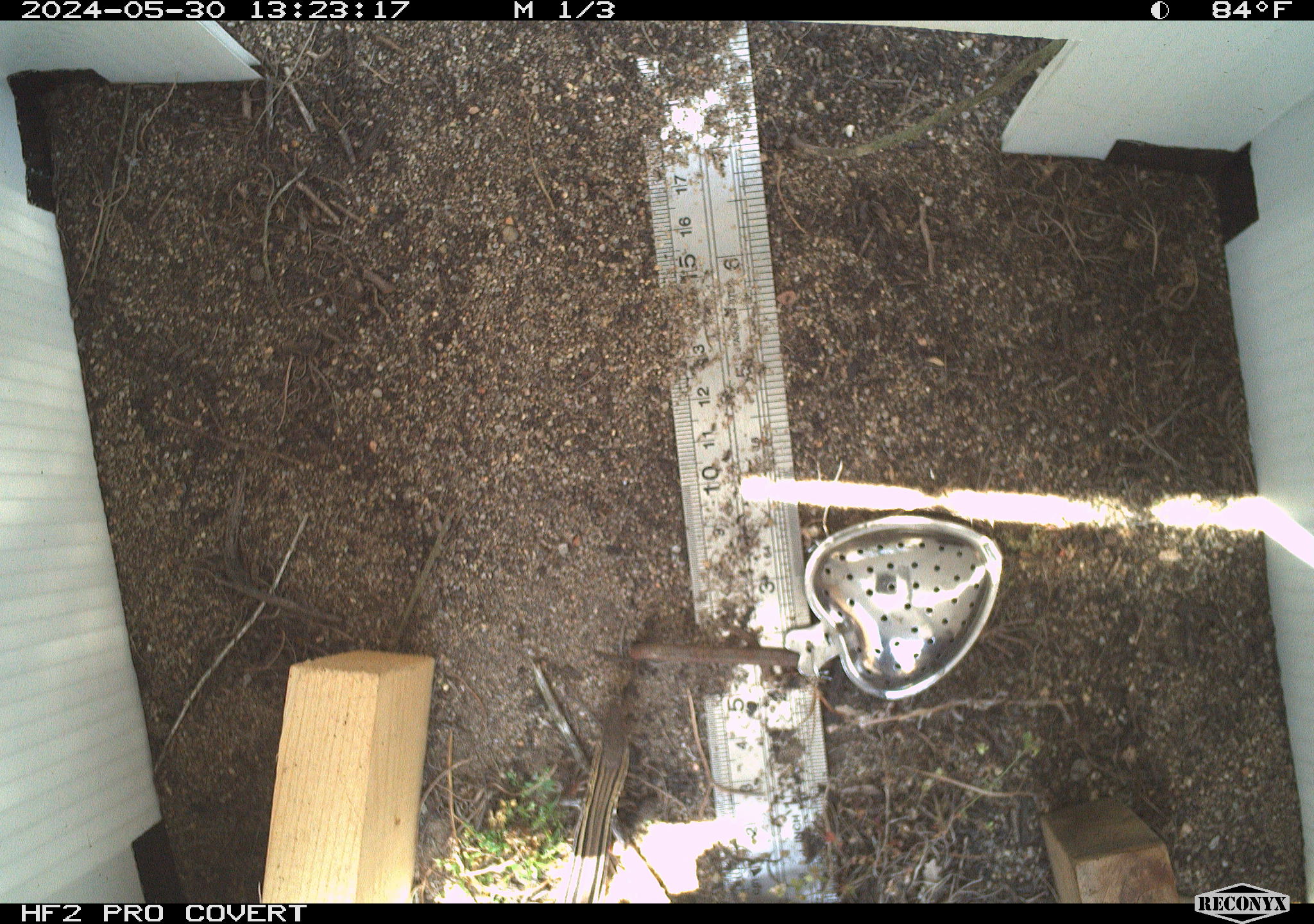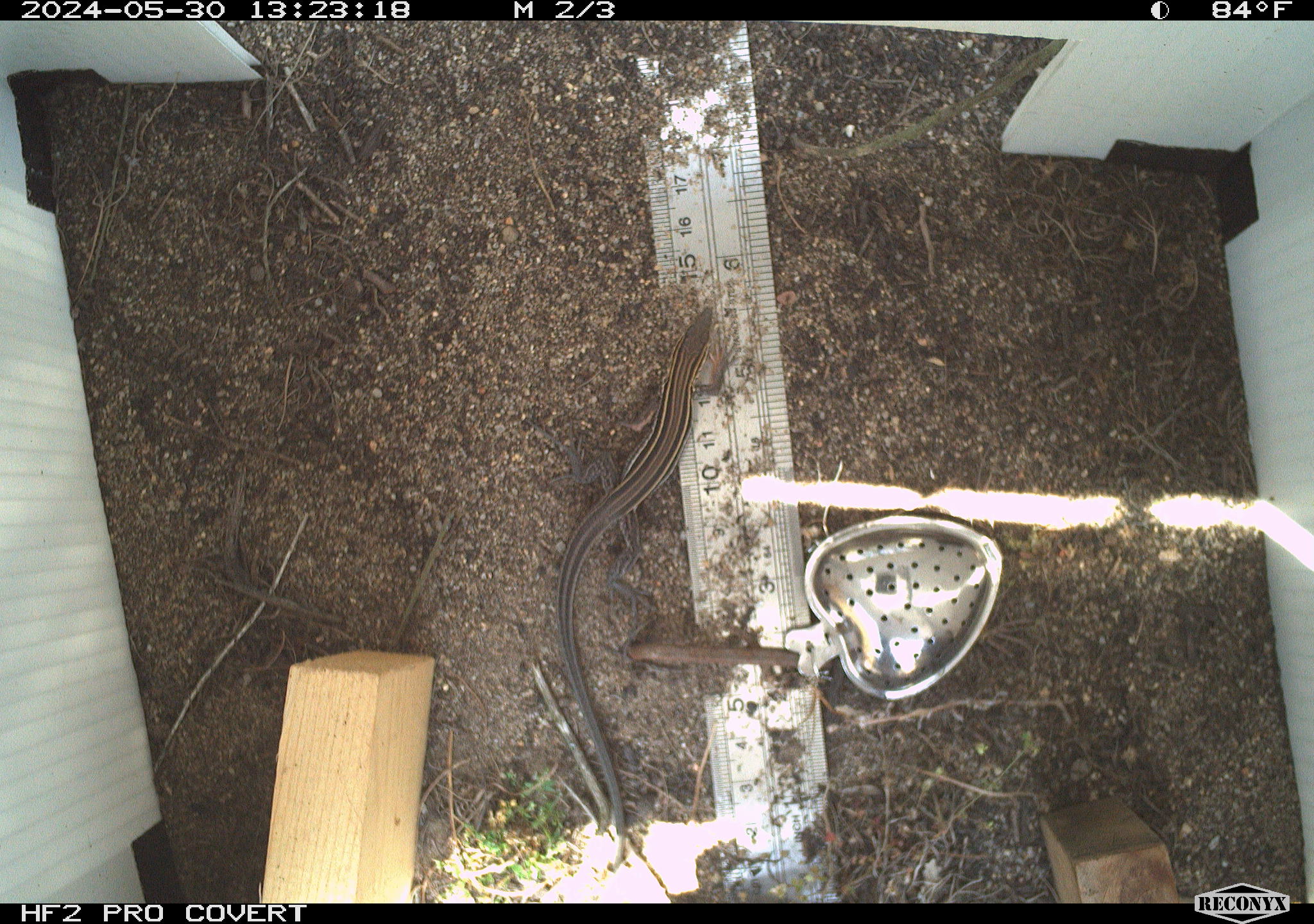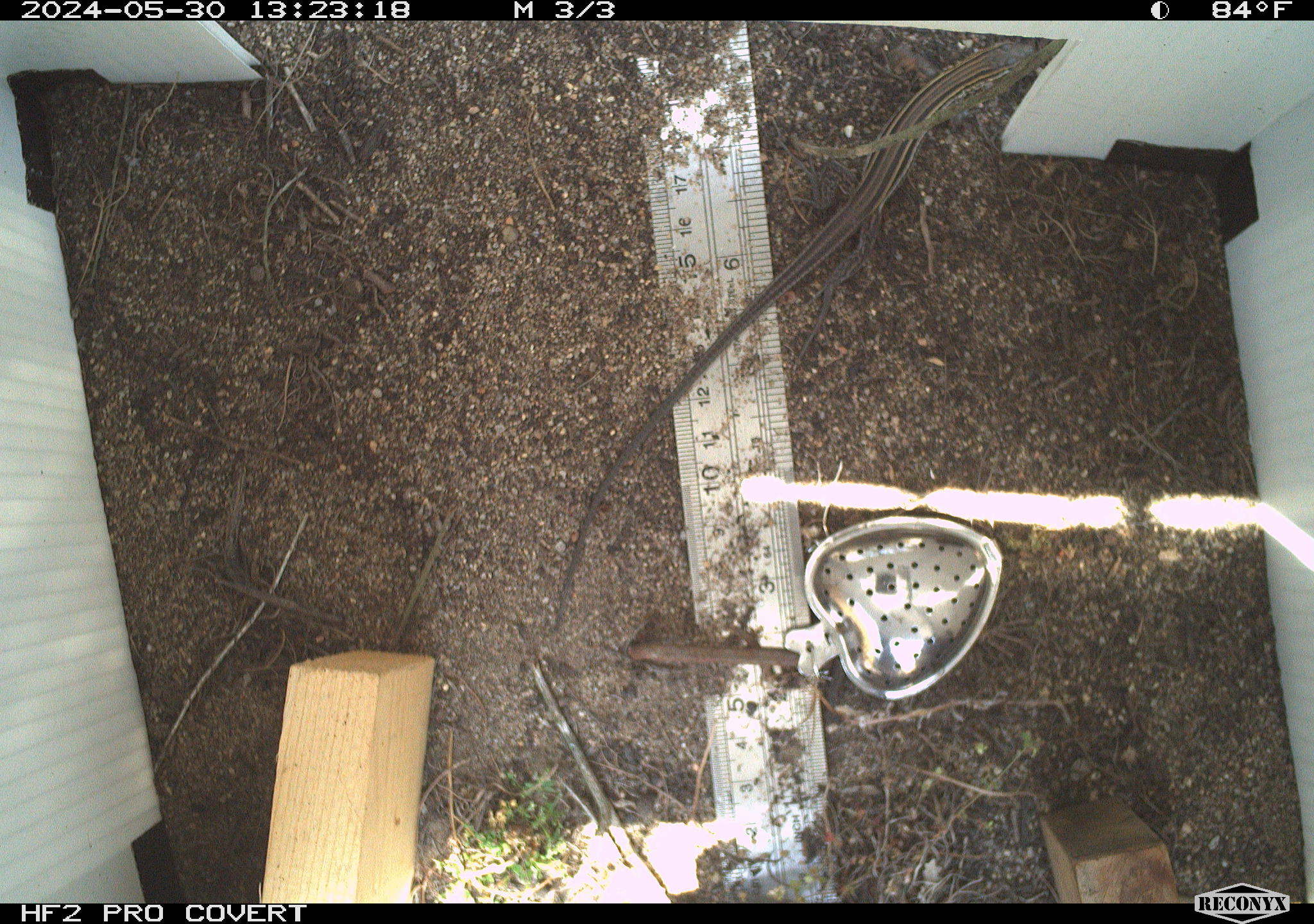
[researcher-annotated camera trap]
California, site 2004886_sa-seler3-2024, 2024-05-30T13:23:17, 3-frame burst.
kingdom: Animalia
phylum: Chordata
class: Reptilia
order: Squamata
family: Teiidae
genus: Aspidoscelis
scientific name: Aspidoscelis hyperythrus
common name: orange-throated whiptail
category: belding's orange-throated whiptail